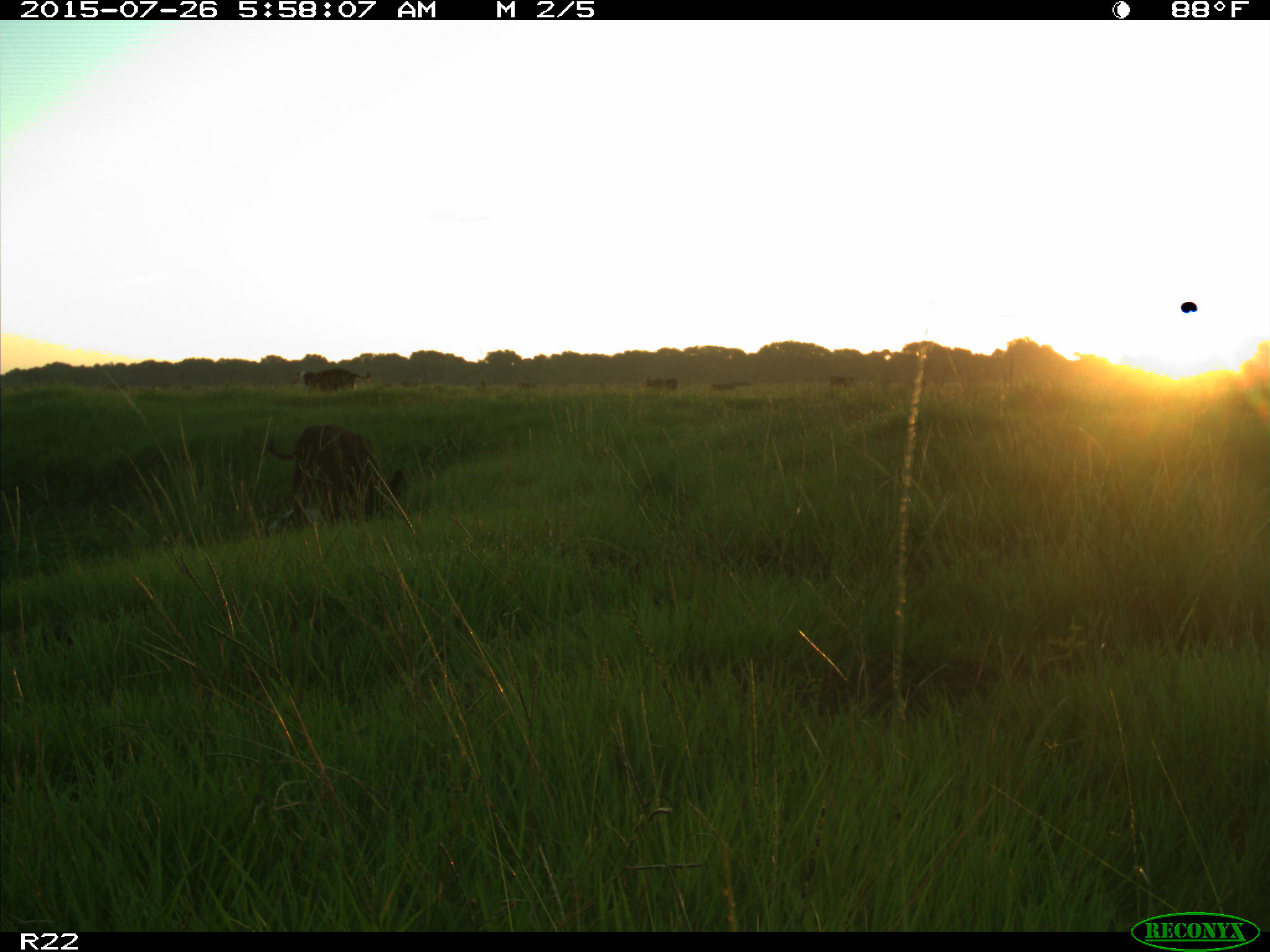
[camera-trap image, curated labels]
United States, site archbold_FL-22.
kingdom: Animalia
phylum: Chordata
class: Mammalia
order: Artiodactyla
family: Suidae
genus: Sus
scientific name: Sus scrofa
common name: wild boar